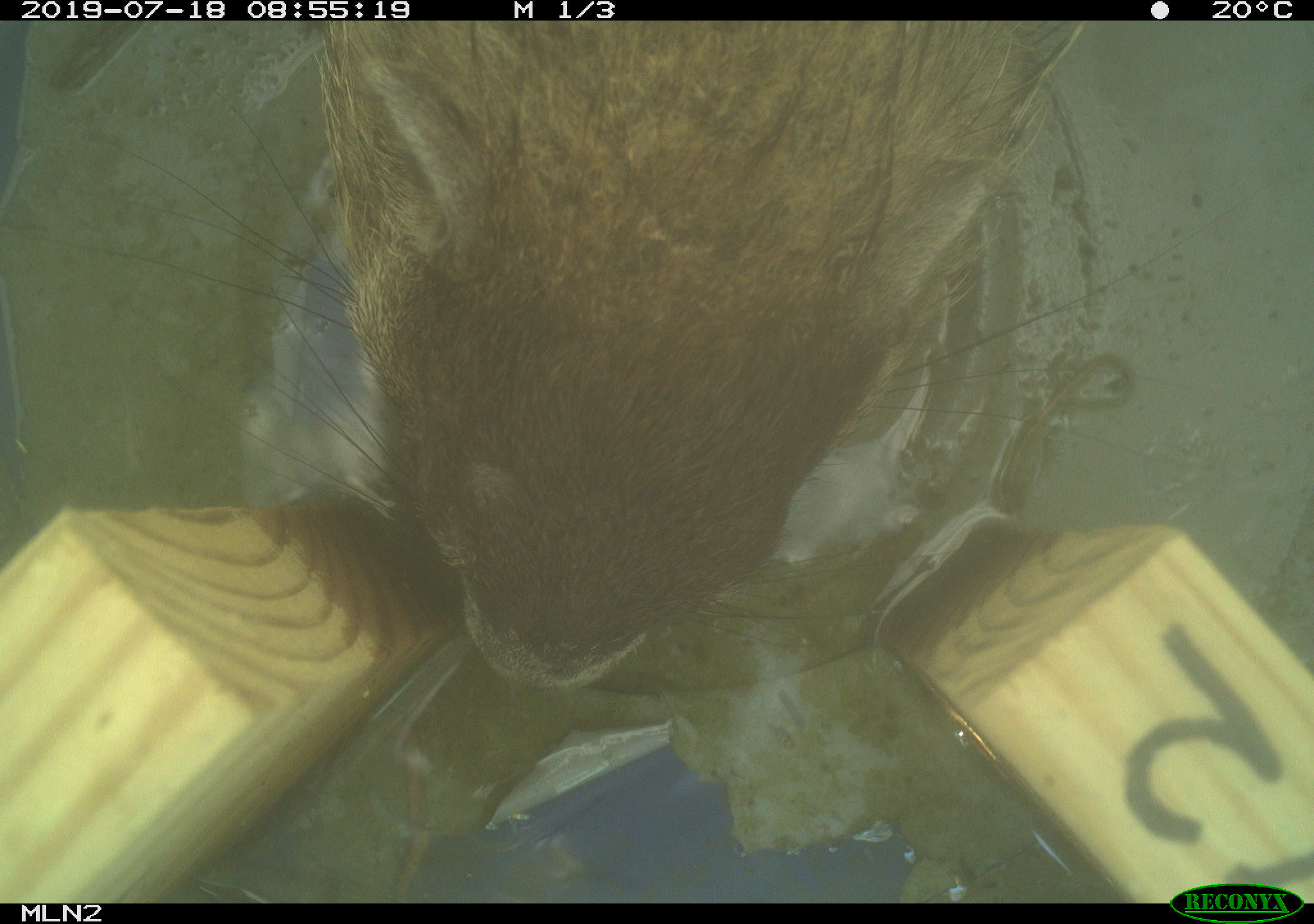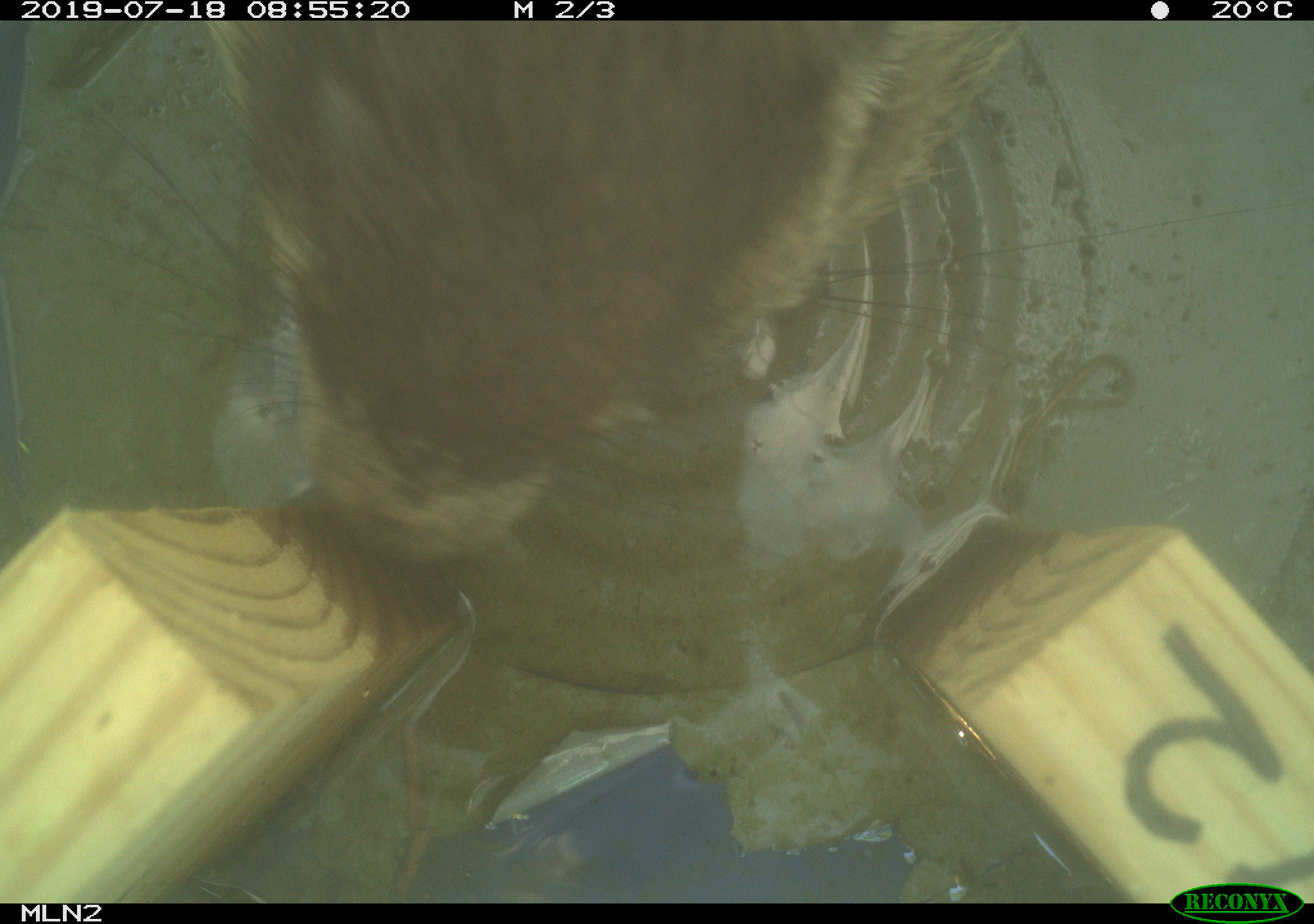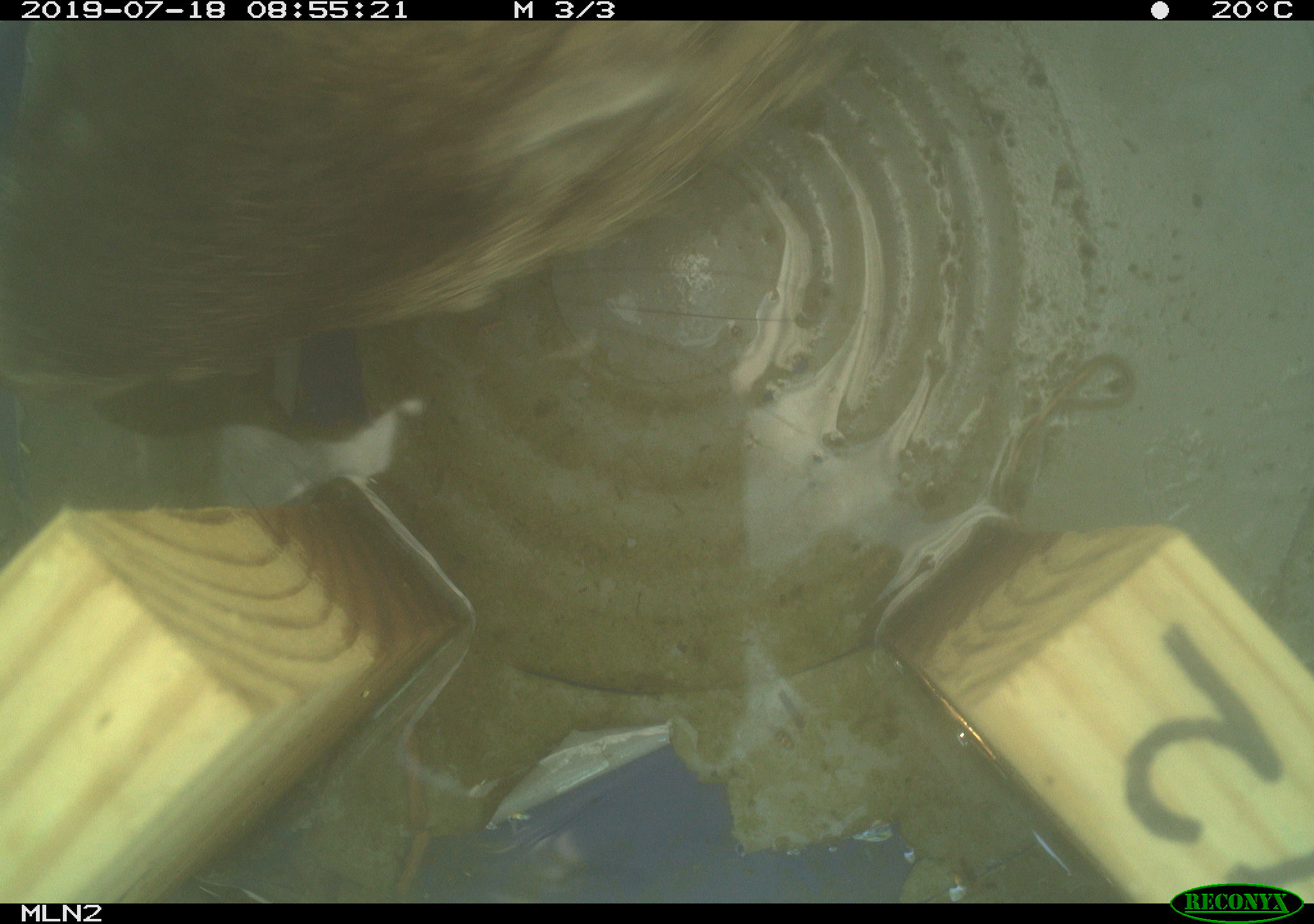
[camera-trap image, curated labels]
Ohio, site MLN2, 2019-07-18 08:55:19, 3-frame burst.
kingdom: Animalia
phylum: Chordata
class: Mammalia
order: Rodentia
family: Sciuridae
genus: Marmota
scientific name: Marmota monax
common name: woodchuck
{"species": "woodchuck (Marmota monax)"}